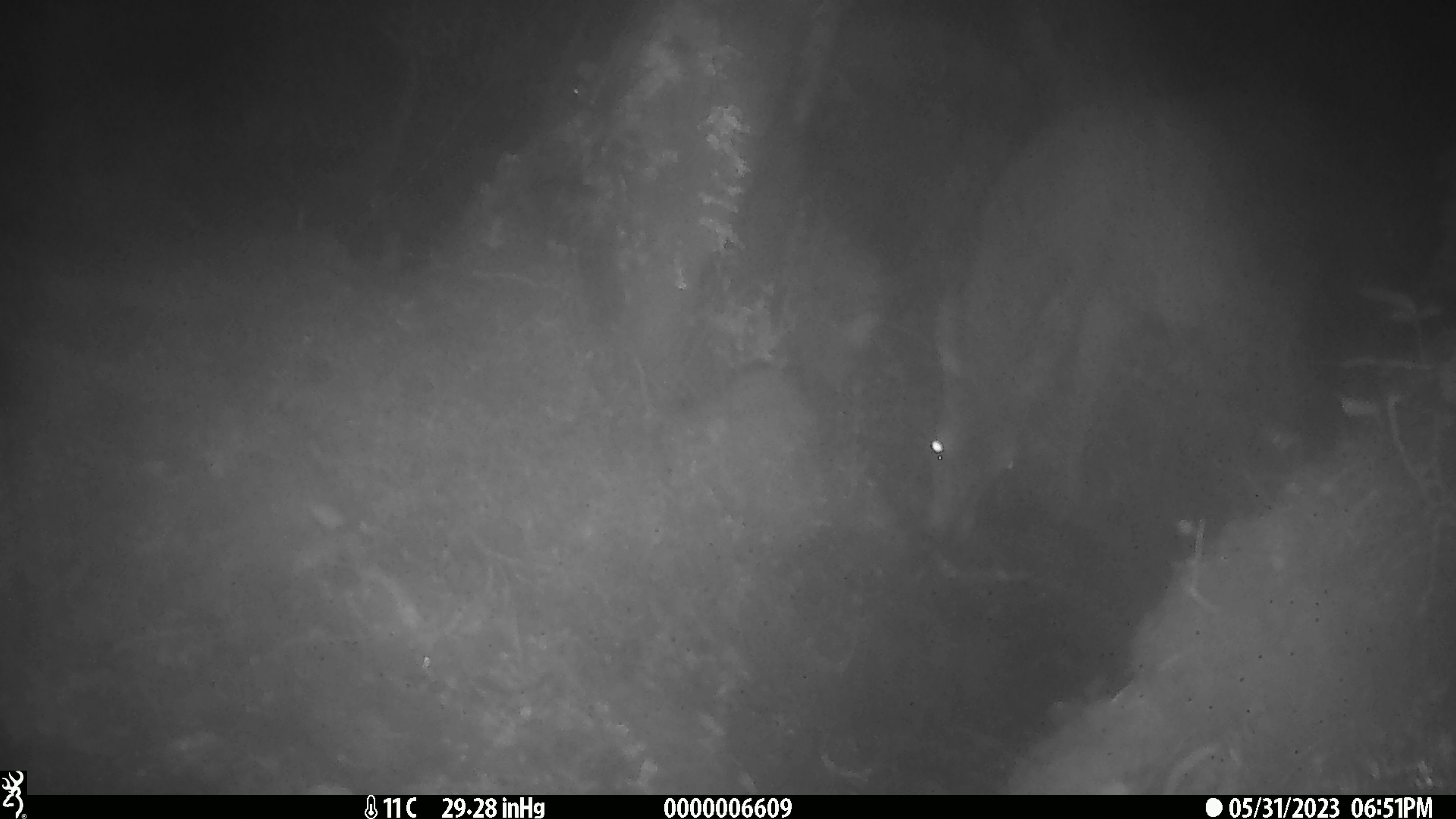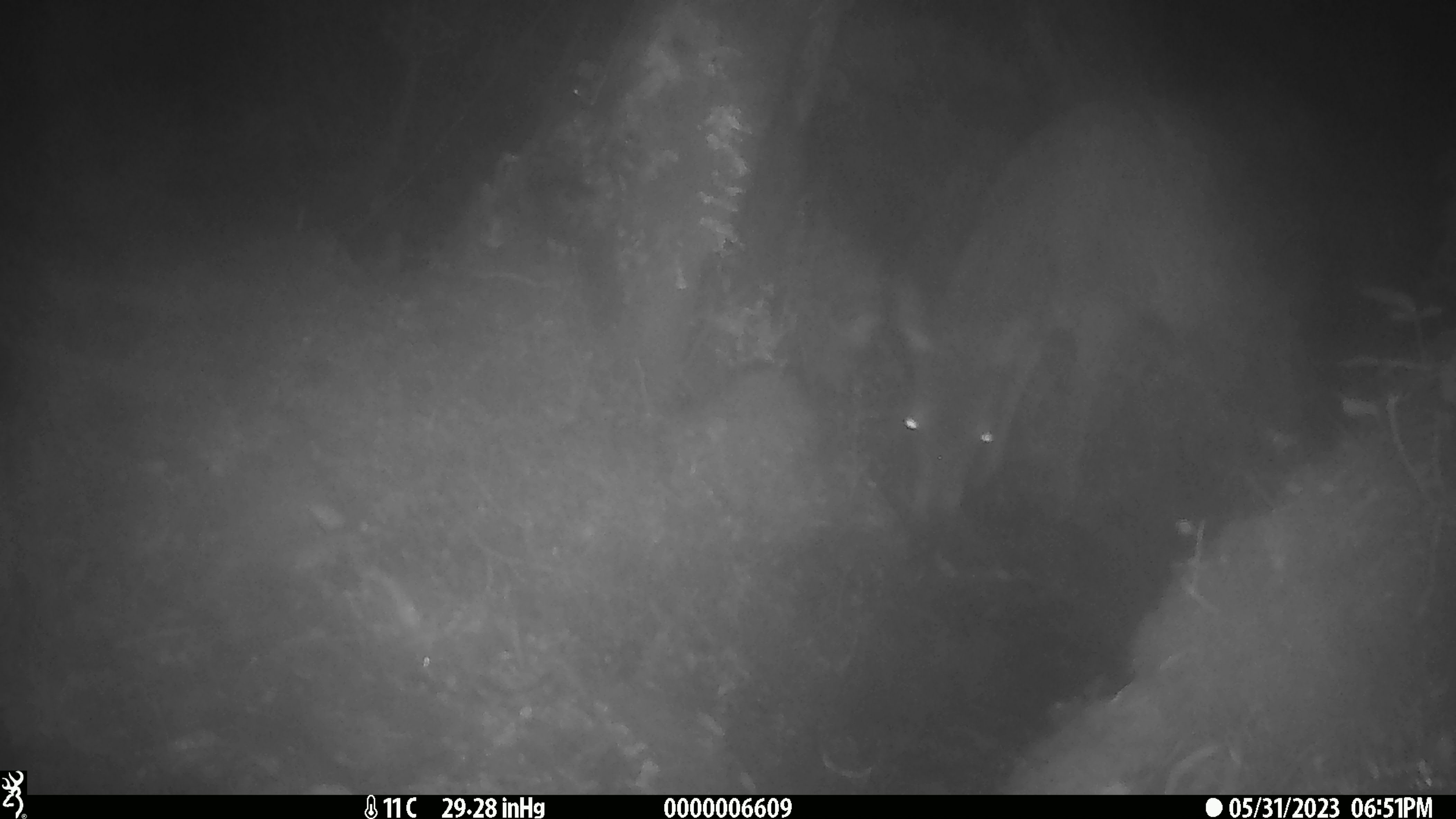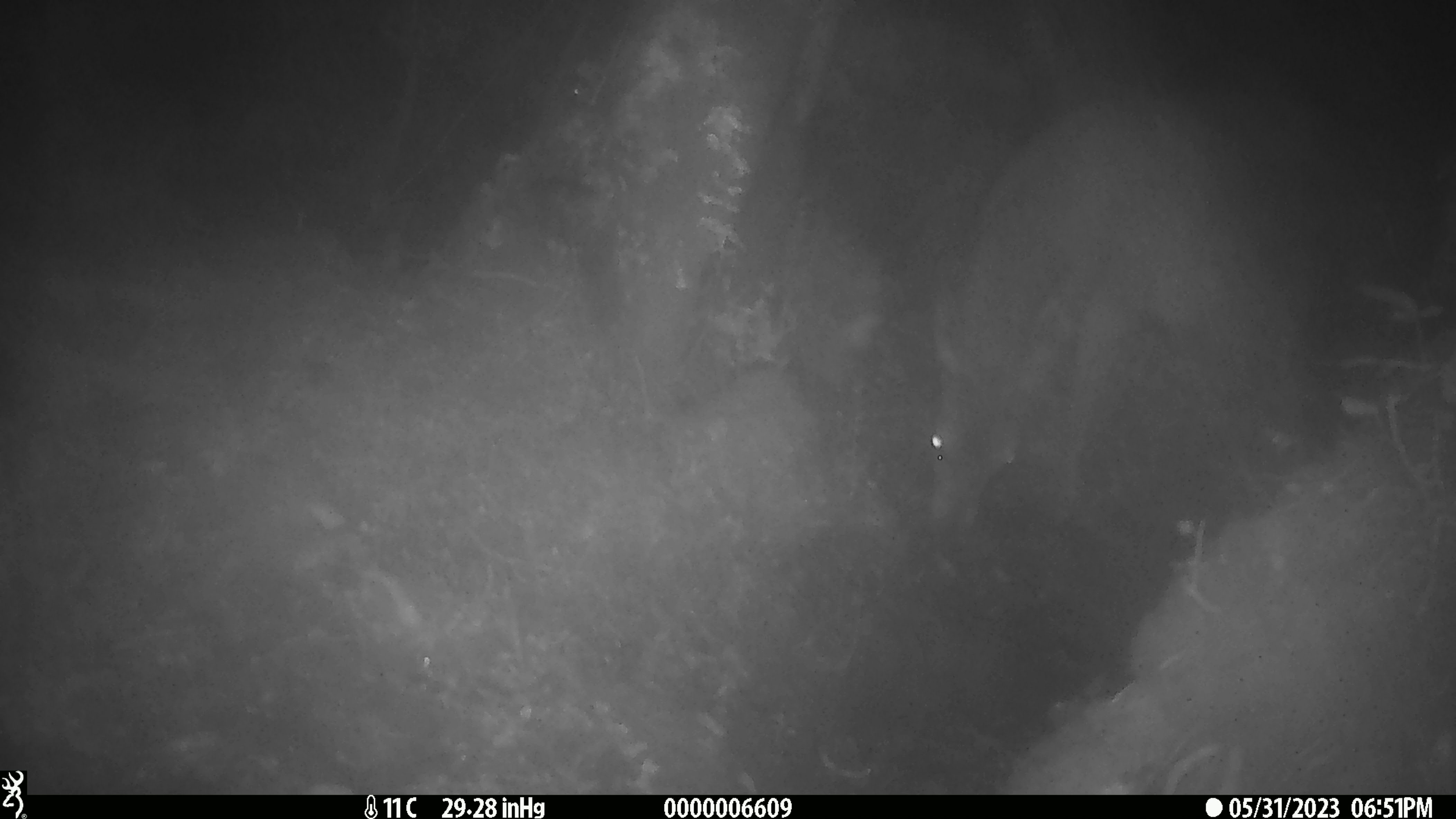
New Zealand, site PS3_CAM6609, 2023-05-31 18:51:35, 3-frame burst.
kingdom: Animalia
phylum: Chordata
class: Mammalia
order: Artiodactyla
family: Cervidae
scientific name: Cervidae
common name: deer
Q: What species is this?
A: Deer (Cervidae).